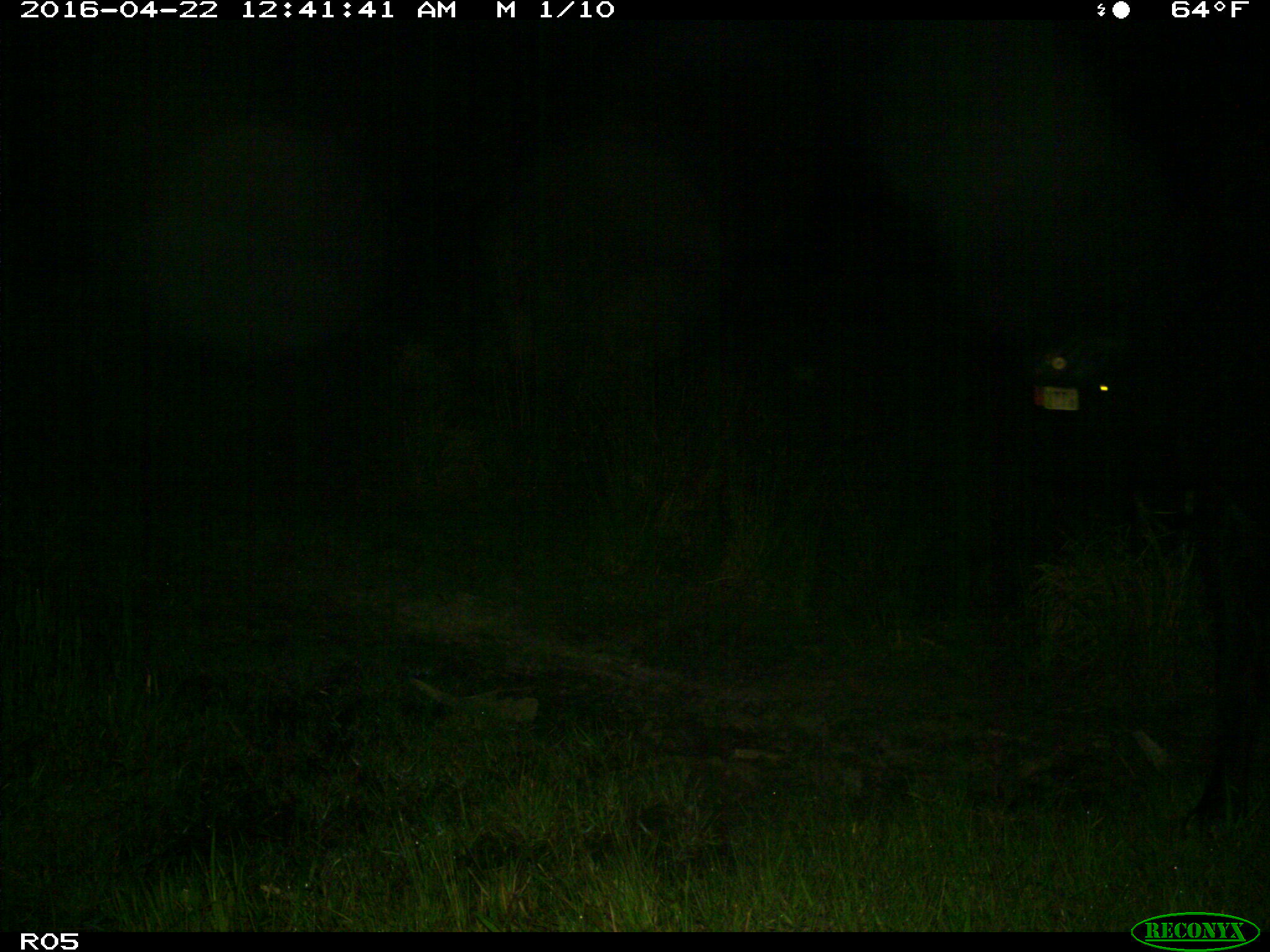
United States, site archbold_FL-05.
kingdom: Animalia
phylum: Chordata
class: Mammalia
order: Artiodactyla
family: Bovidae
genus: Bos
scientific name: Bos taurus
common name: domestic cow